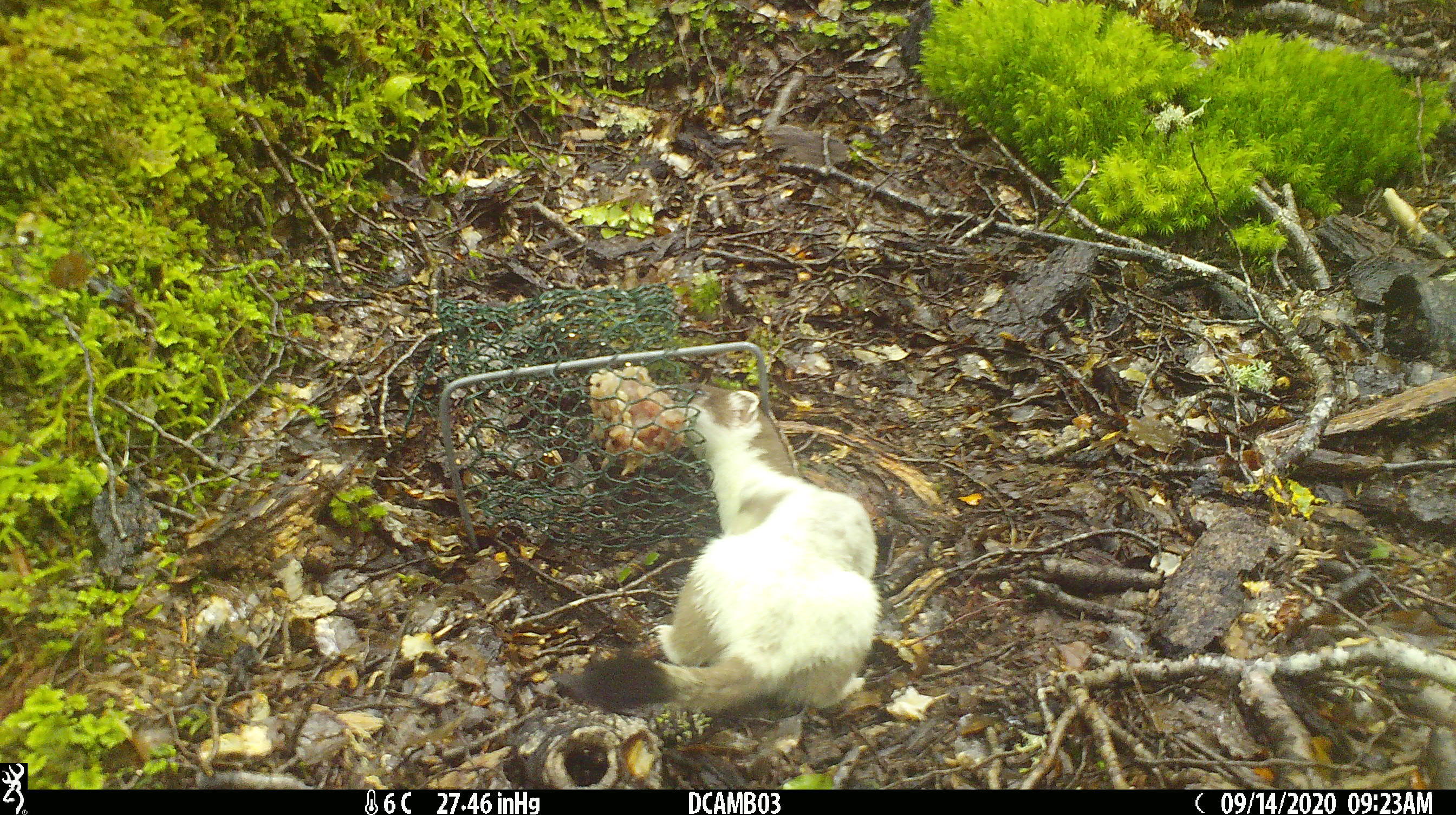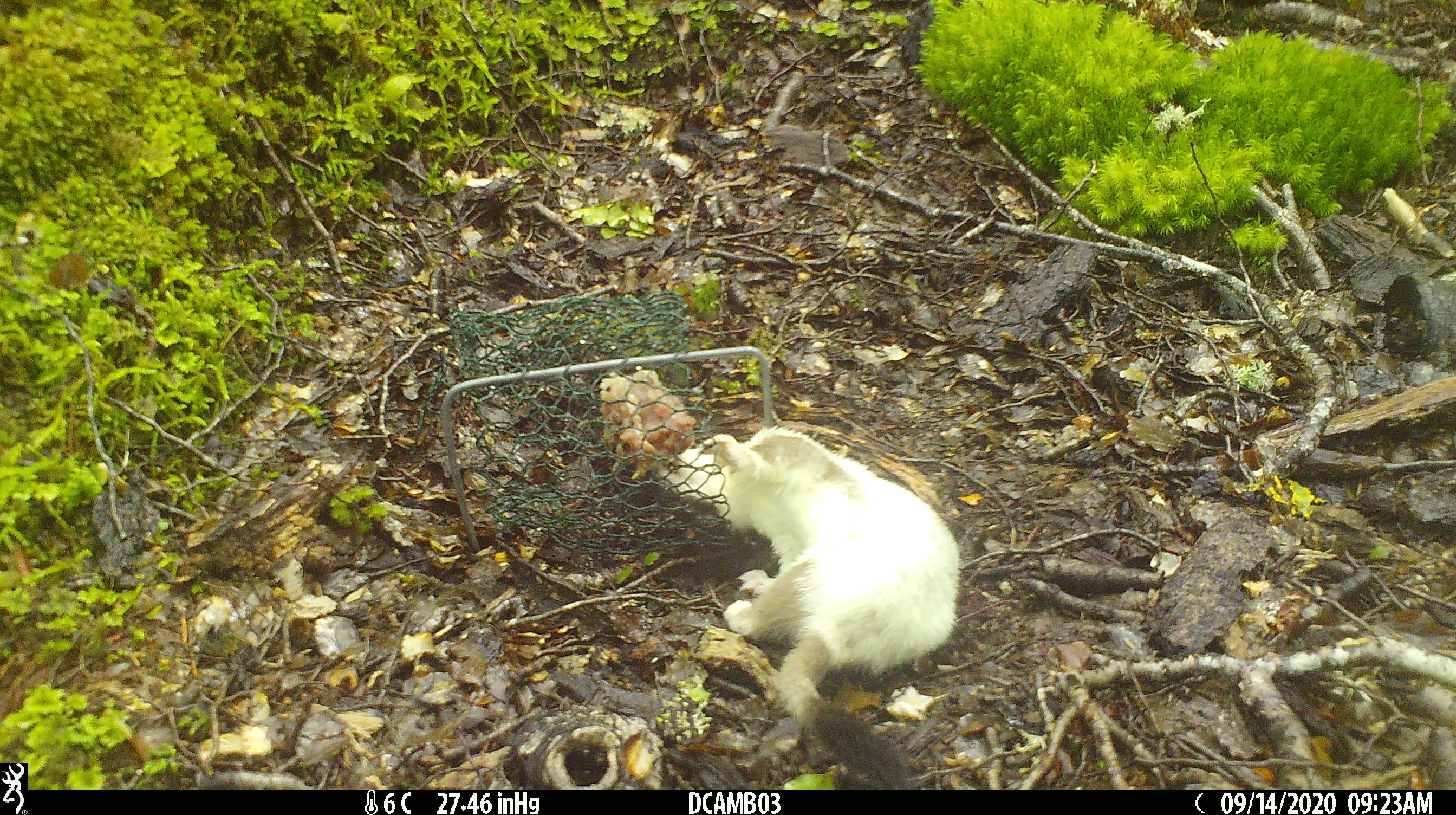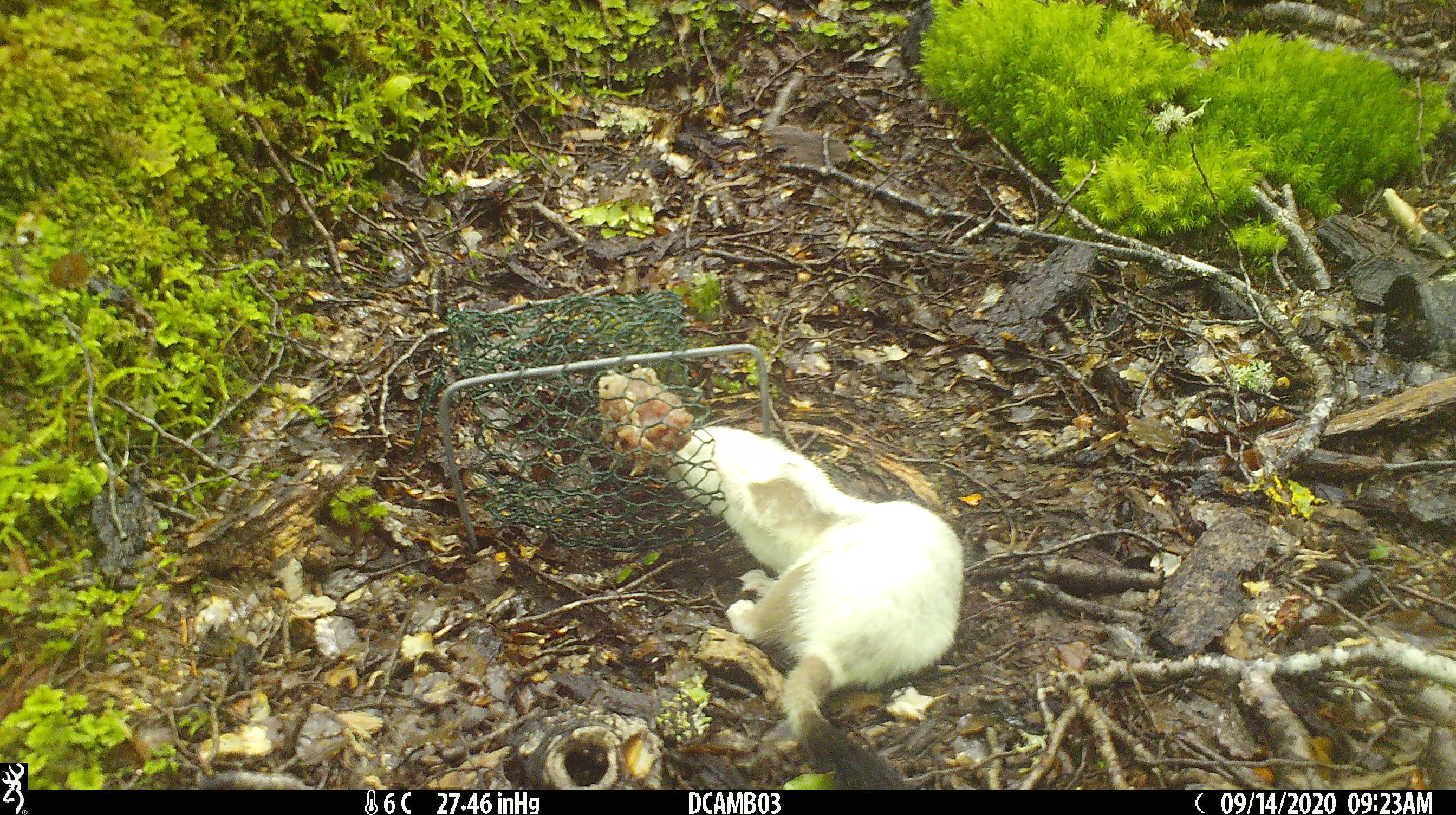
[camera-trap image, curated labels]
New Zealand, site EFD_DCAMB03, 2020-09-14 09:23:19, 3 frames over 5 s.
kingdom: Animalia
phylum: Chordata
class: Mammalia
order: Carnivora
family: Mustelidae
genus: Mustela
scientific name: Mustela erminea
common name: stoat